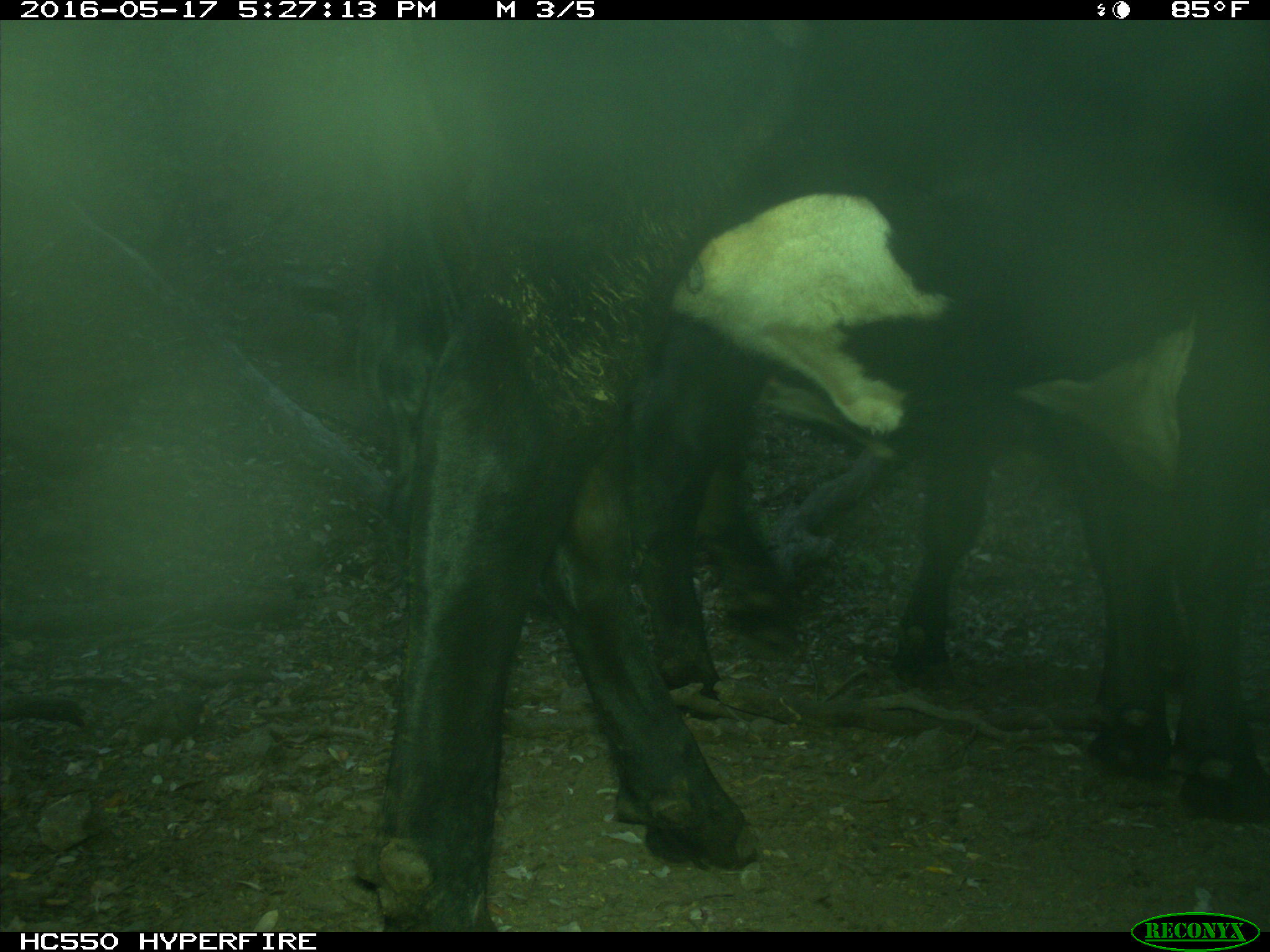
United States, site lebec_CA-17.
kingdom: Animalia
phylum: Chordata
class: Mammalia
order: Artiodactyla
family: Bovidae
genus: Bos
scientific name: Bos taurus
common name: domestic cow